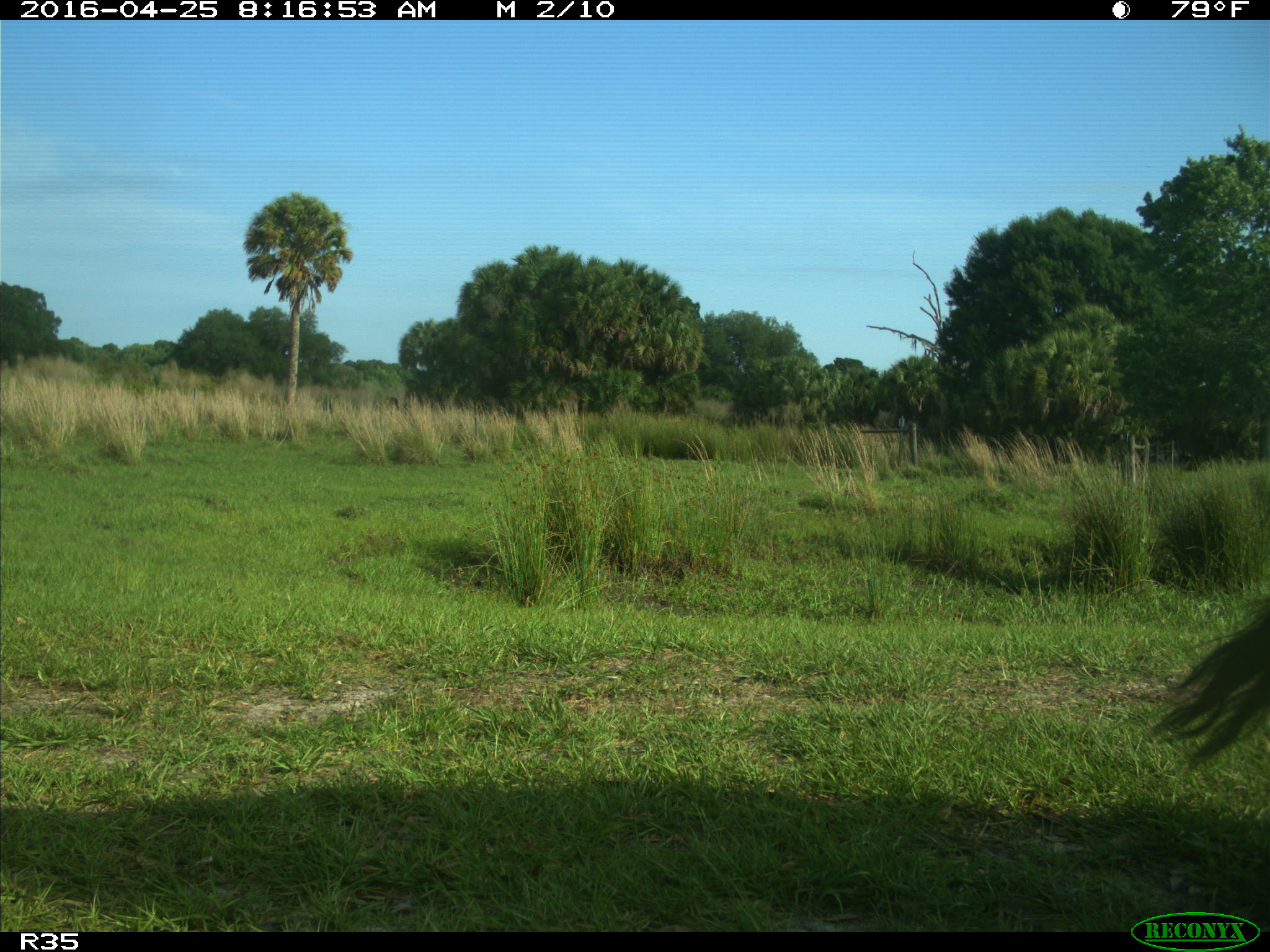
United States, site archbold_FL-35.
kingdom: Animalia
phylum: Chordata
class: Mammalia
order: Artiodactyla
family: Bovidae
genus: Bos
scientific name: Bos taurus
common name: domestic cow